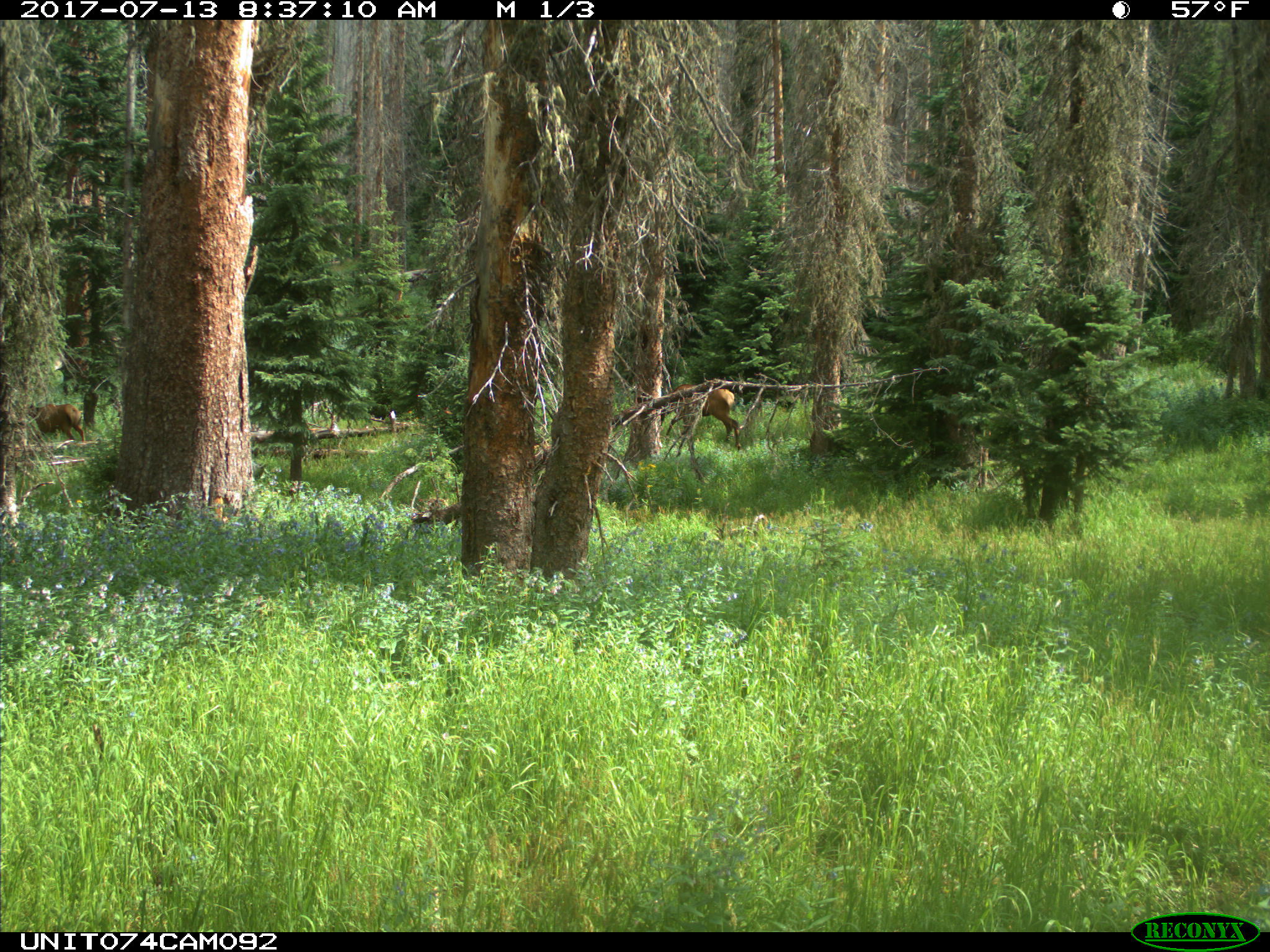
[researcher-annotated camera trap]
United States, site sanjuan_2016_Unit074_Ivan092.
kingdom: Animalia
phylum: Chordata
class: Mammalia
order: Artiodactyla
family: Cervidae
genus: Cervus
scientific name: Cervus elaphus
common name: red deer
Cervus elaphus (red deer).